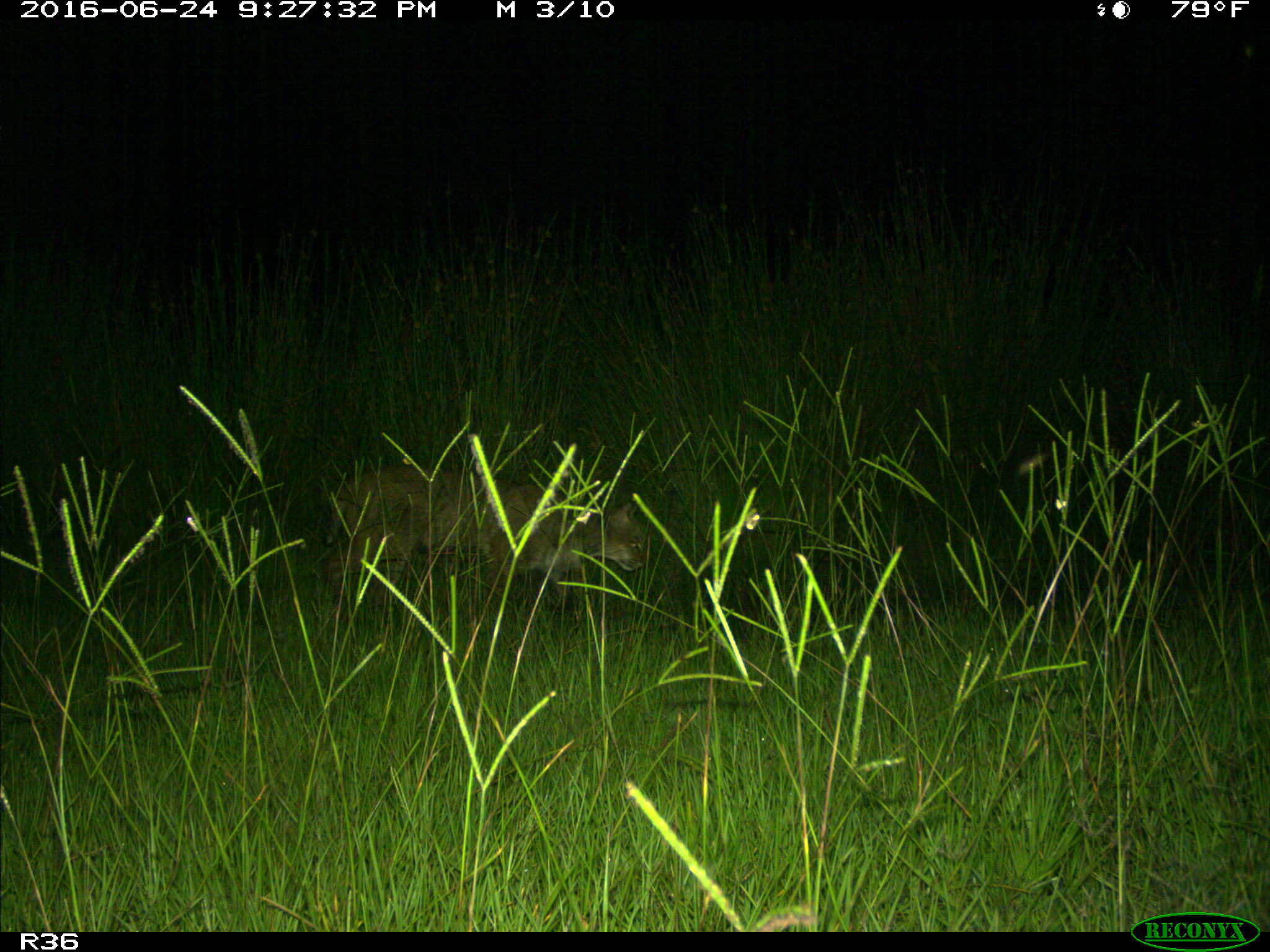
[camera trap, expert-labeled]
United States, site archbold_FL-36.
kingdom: Animalia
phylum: Chordata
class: Mammalia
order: Carnivora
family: Felidae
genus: Lynx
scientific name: Lynx rufus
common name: bobcat